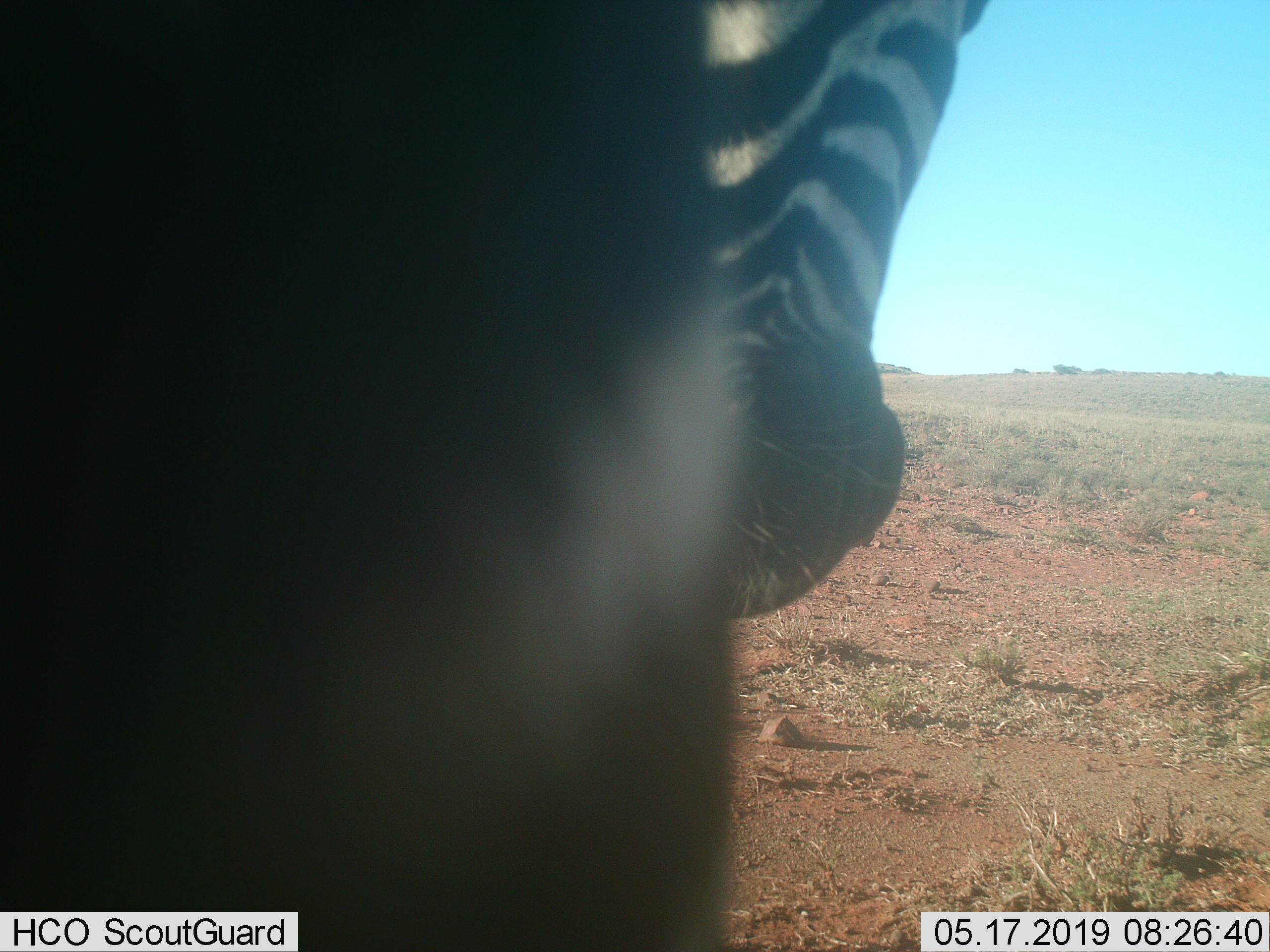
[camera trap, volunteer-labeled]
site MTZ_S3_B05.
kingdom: Animalia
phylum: Chordata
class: Mammalia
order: Perissodactyla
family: Equidae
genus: Equus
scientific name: Equus zebra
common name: mountain zebra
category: zebramountain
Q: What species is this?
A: Zebramountain (mountain zebra) (Equus zebra).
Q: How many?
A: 1.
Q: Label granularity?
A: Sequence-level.